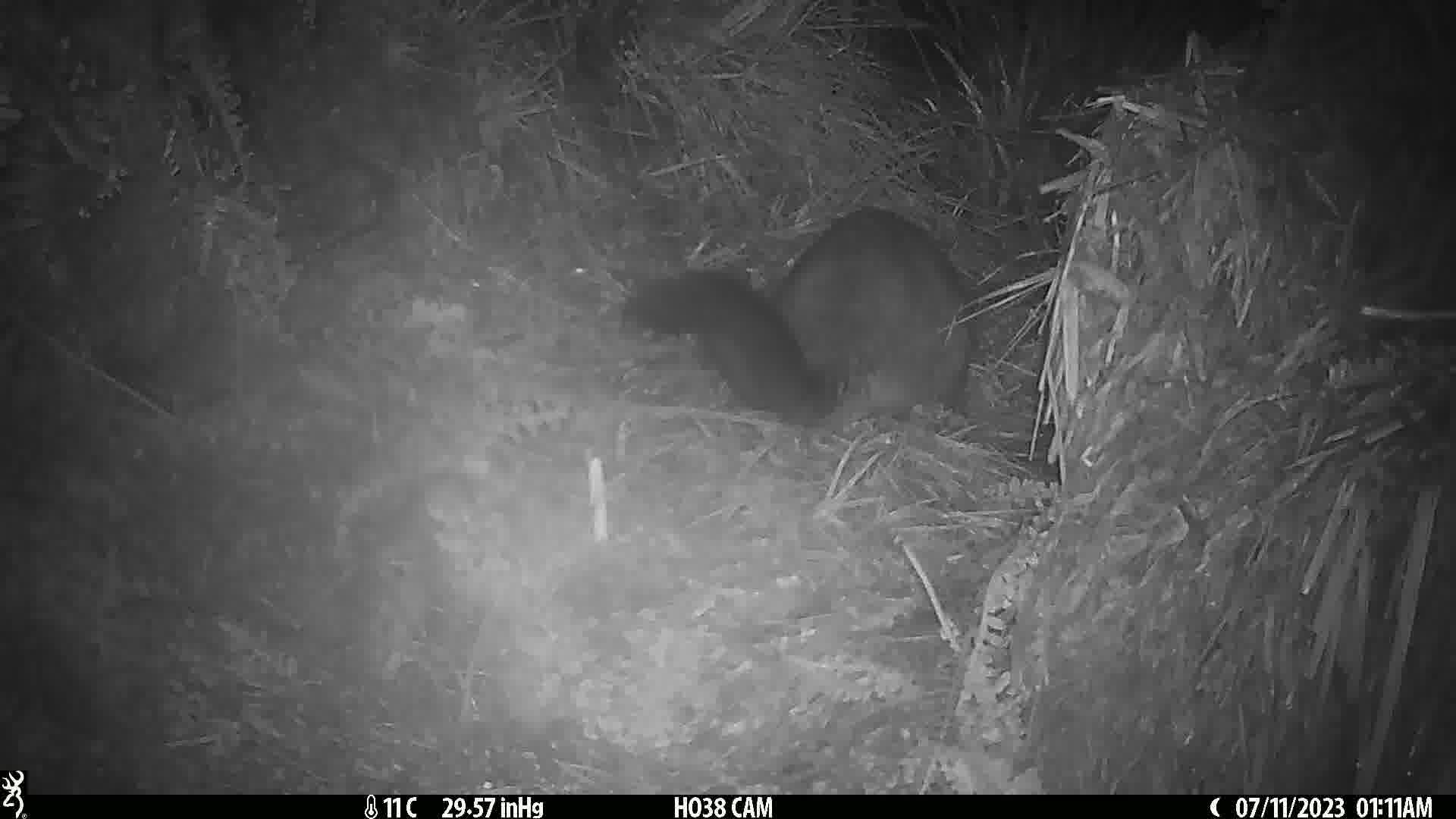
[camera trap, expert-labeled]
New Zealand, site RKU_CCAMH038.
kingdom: Animalia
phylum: Chordata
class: Mammalia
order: Diprotodontia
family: Phalangeridae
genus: Trichosurus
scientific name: Trichosurus vulpecula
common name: common brushtail possum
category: possum